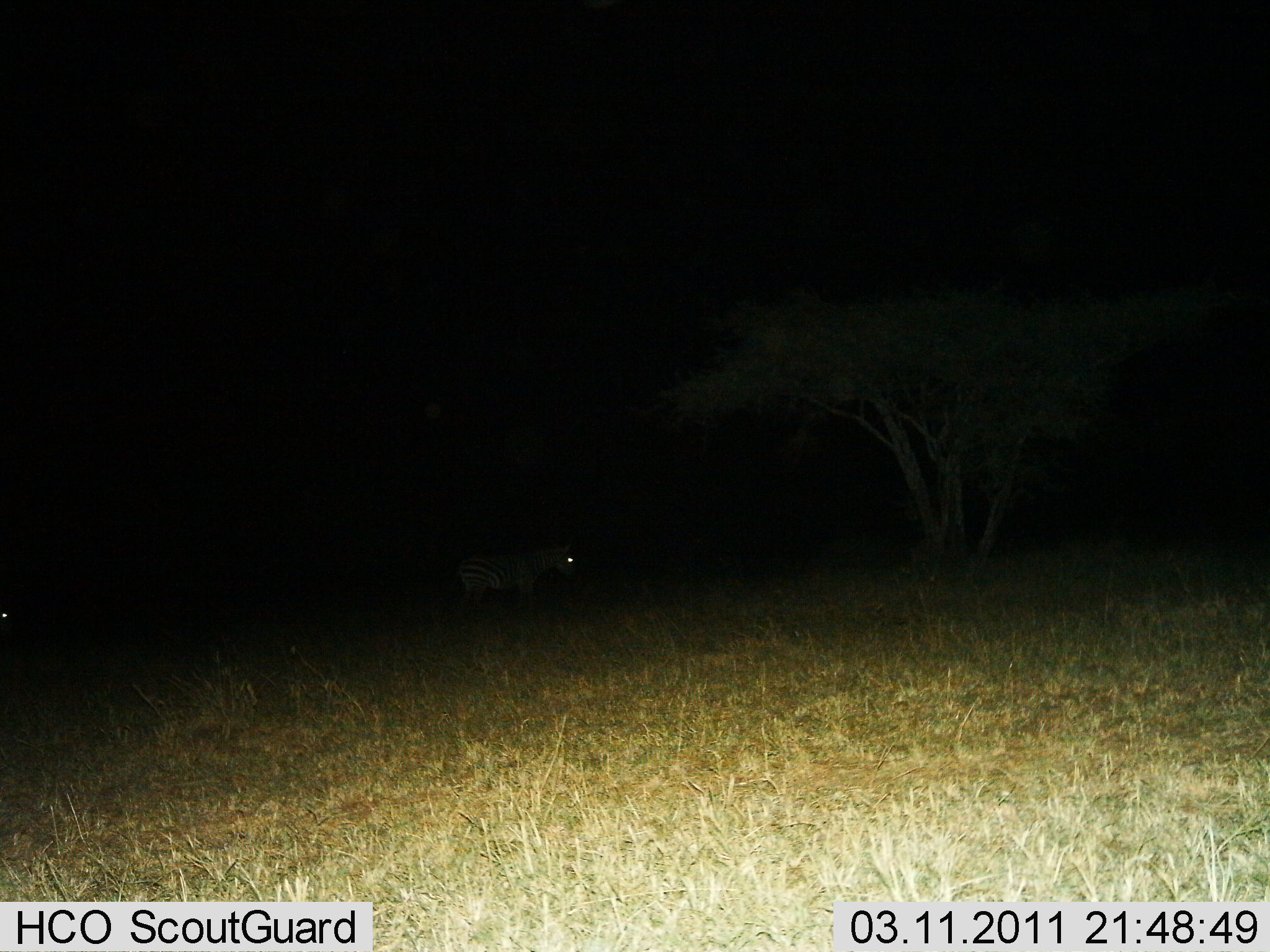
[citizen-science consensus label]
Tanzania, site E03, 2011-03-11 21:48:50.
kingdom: Animalia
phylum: Chordata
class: Mammalia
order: Perissodactyla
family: Equidae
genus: Equus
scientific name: Equus quagga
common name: plains zebra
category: zebra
Zebra (plains zebra) (Equus quagga), count 1. Behavior (volunteer vote fractions): standing 60%, resting 0%, moving 50%, interacting 0%. Young present (vote fraction): 0%. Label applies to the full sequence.